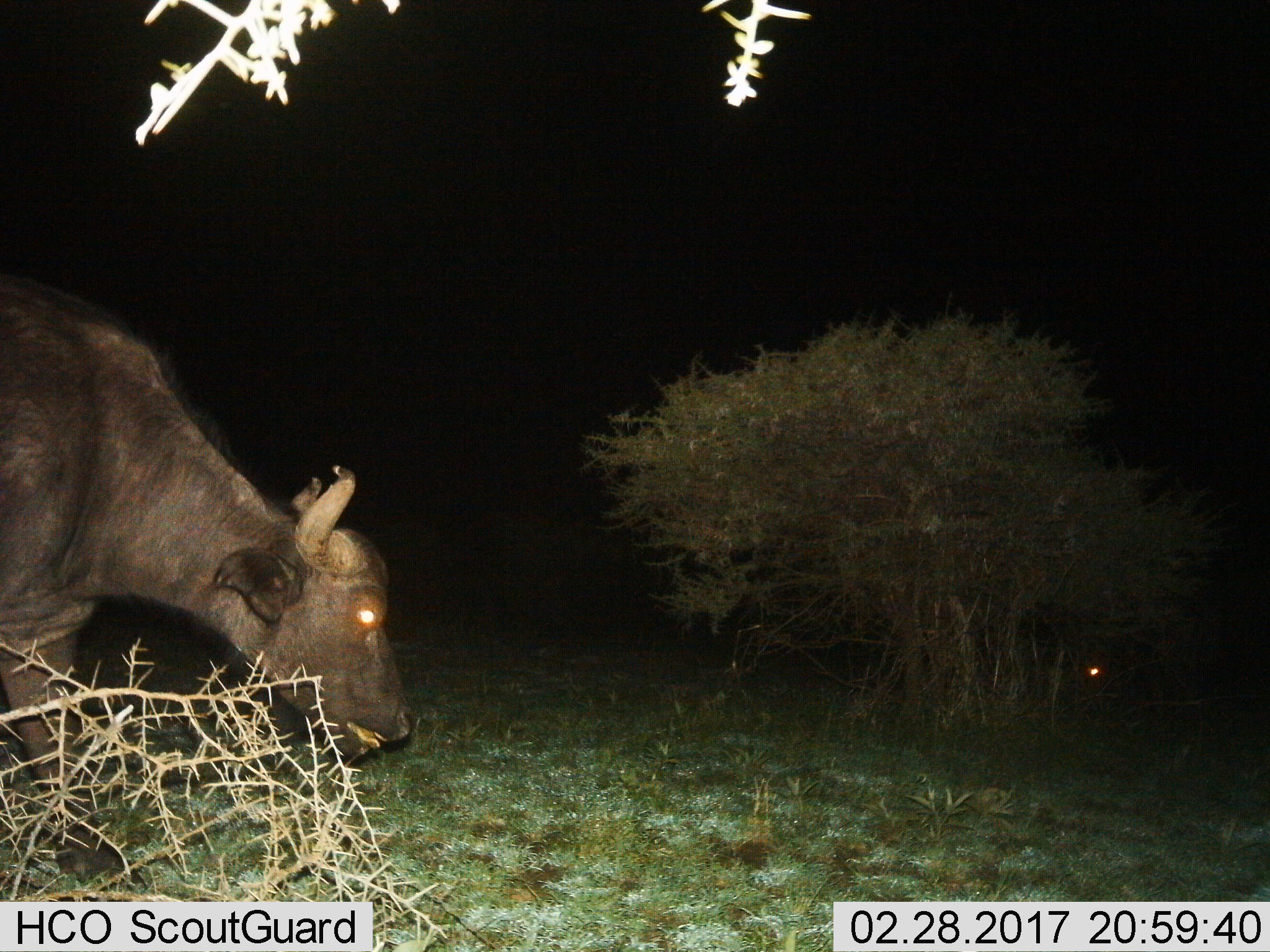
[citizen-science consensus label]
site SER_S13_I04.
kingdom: Animalia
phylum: Chordata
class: Mammalia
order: Artiodactyla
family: Bovidae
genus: Syncerus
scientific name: Syncerus caffer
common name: african buffalo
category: buffalo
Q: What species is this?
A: Buffalo (african buffalo) (Syncerus caffer).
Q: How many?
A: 2.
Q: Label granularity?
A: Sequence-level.